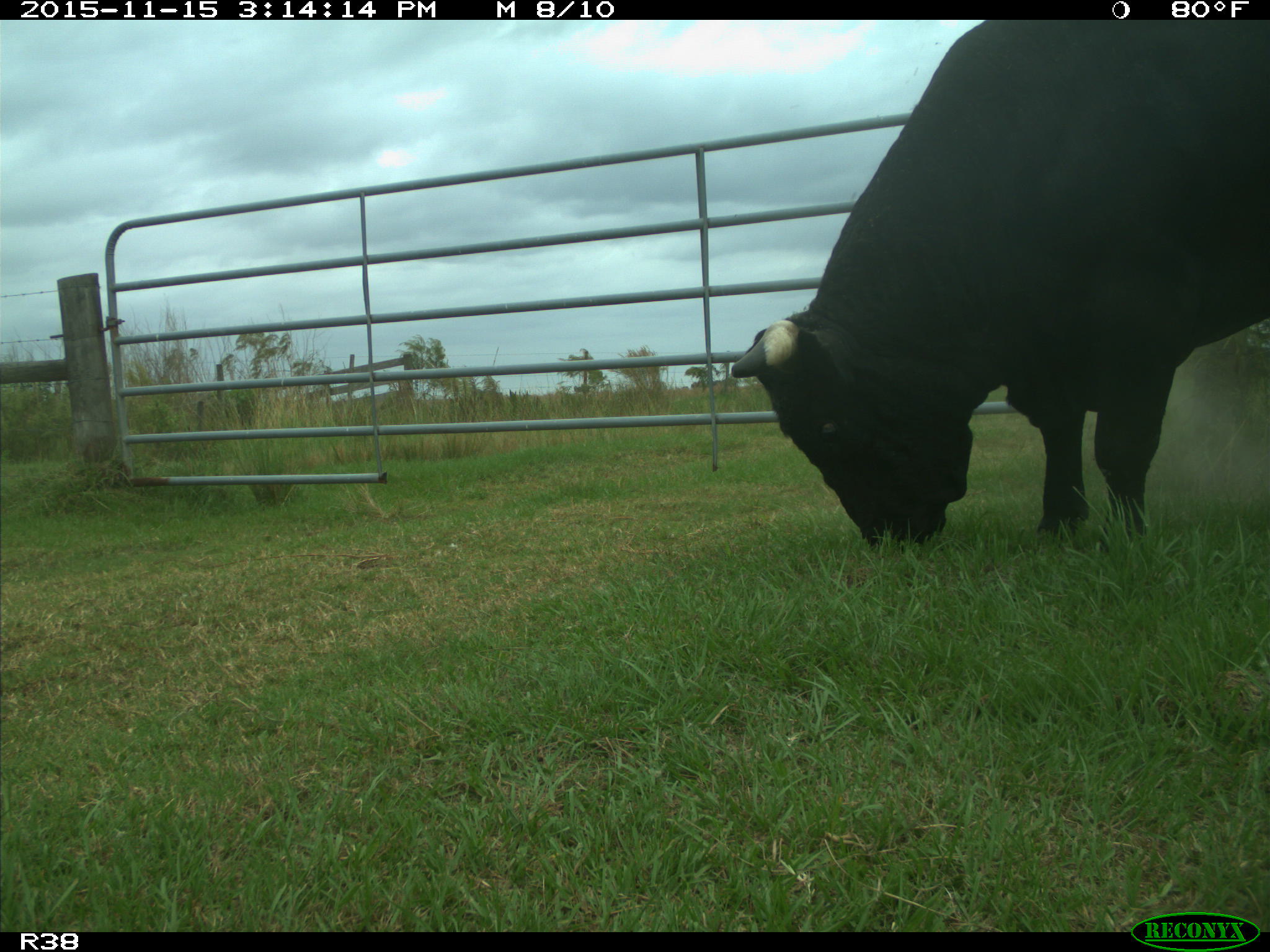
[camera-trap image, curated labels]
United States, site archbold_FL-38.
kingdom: Animalia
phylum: Chordata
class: Mammalia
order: Artiodactyla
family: Bovidae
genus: Bos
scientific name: Bos taurus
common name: domestic cow